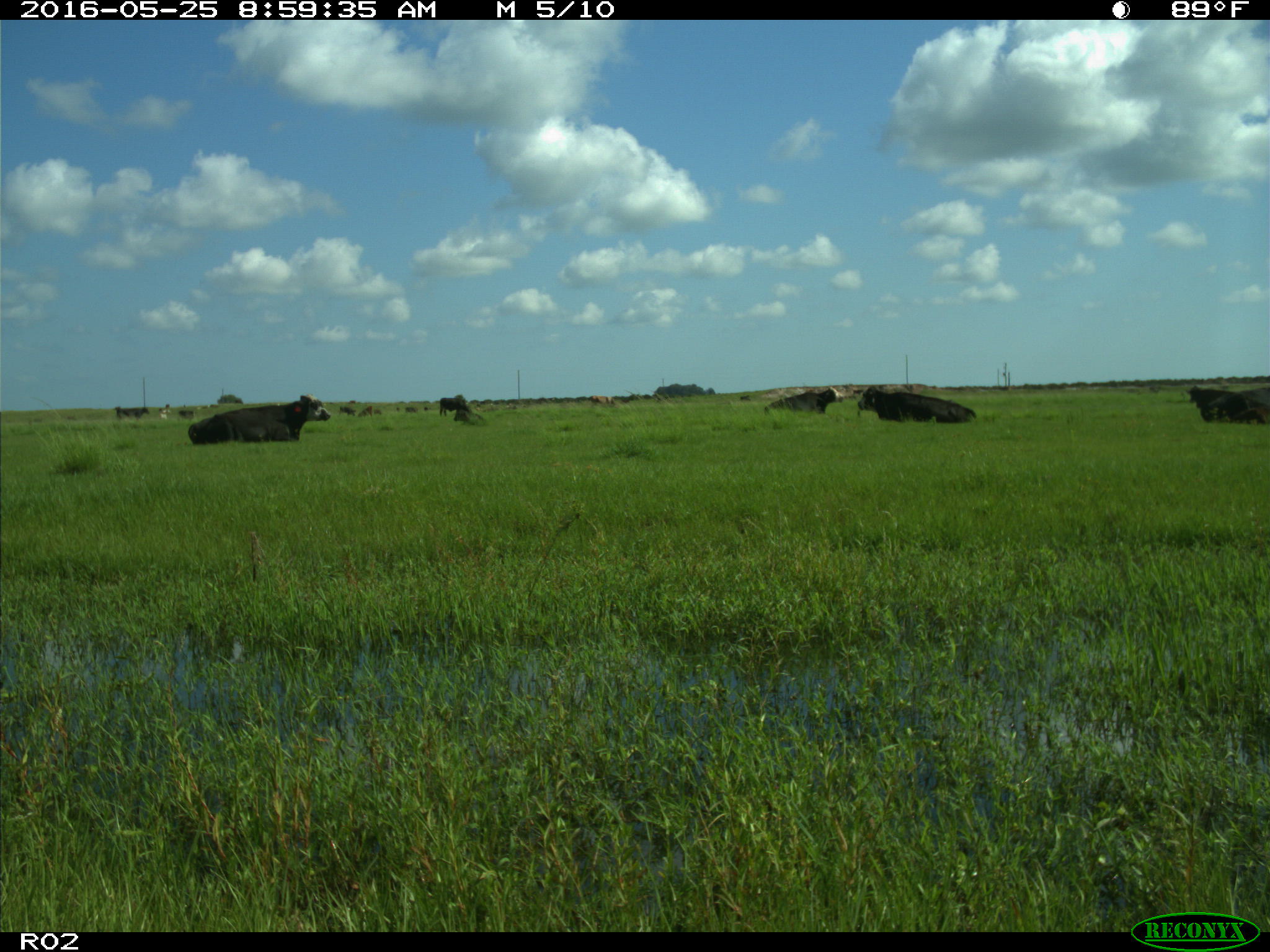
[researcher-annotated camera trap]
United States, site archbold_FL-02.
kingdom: Animalia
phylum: Chordata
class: Mammalia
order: Artiodactyla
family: Bovidae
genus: Bos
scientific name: Bos taurus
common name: domestic cow